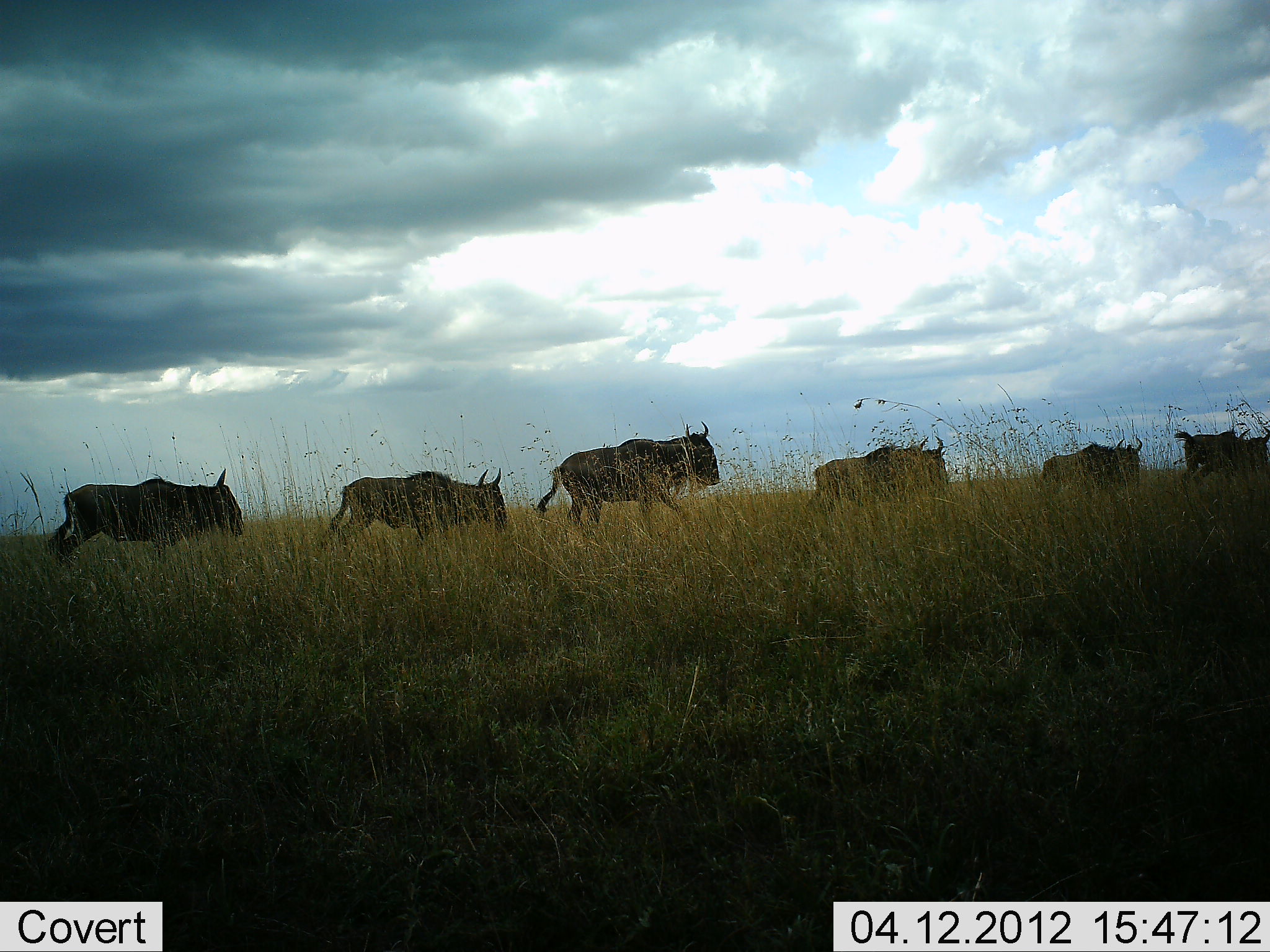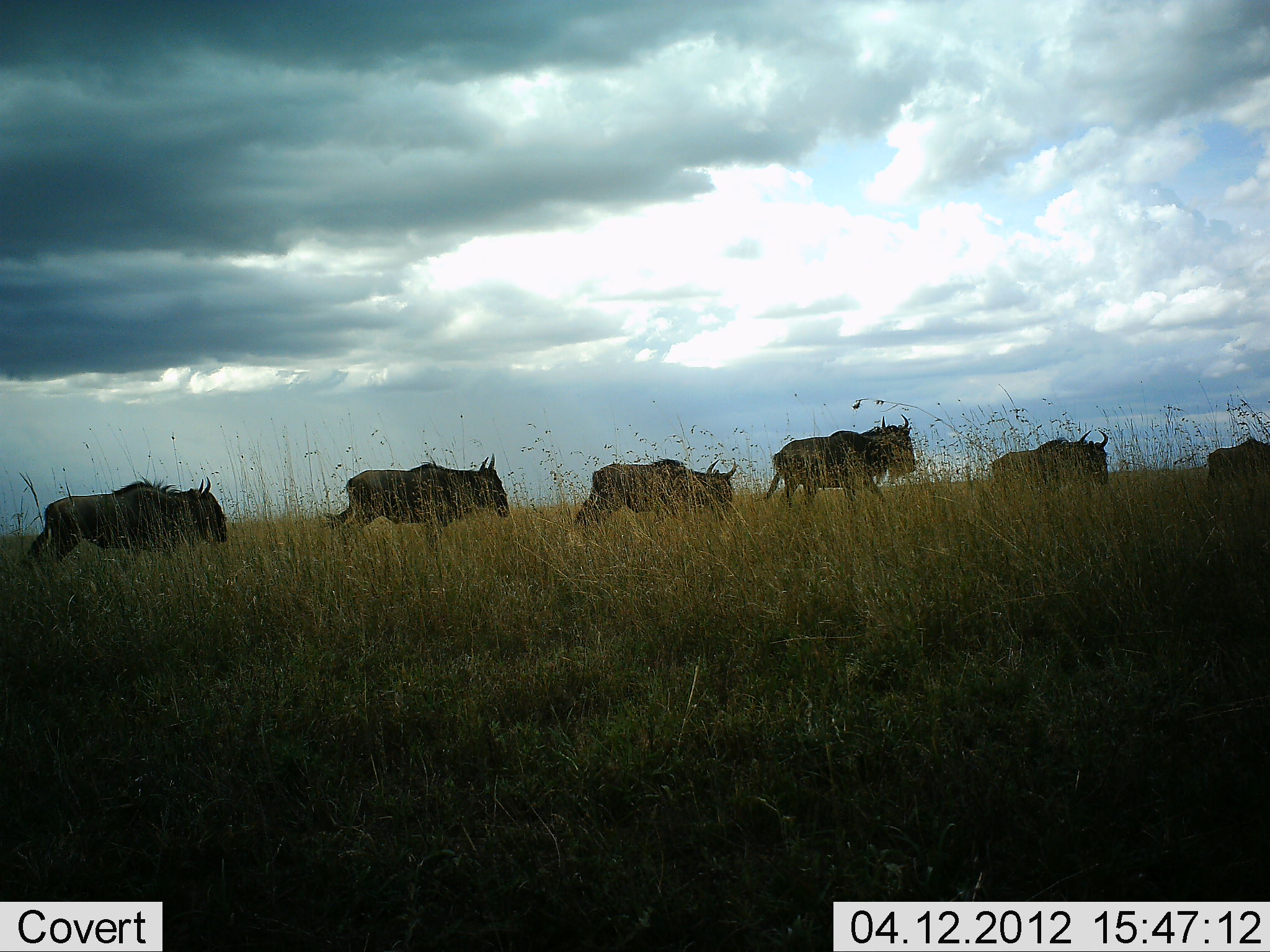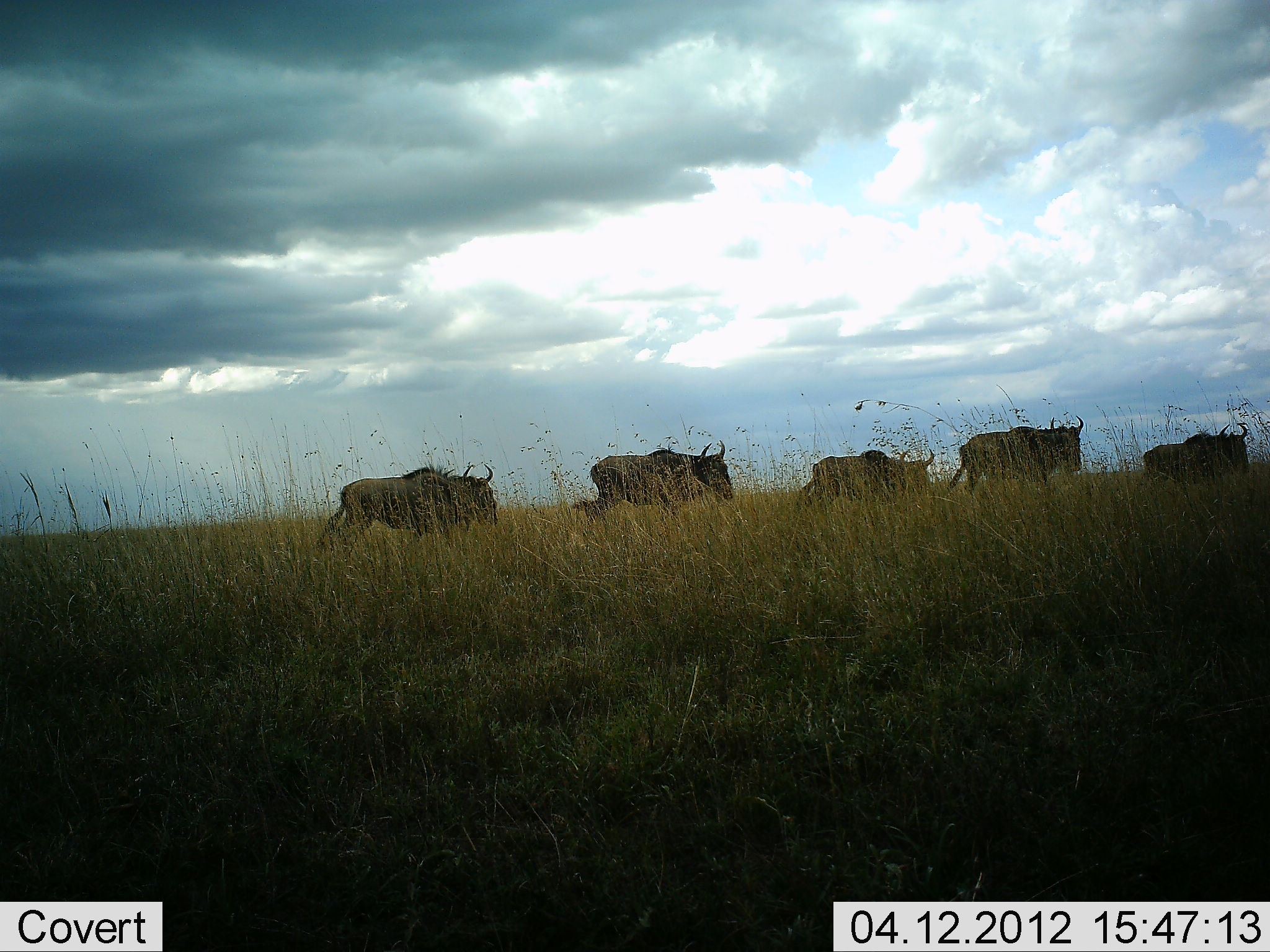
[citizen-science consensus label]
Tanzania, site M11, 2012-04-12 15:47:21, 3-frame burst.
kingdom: Animalia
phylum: Chordata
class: Mammalia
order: Artiodactyla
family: Bovidae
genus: Connochaetes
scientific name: Connochaetes taurinus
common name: blue wildebeest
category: wildebeest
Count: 6.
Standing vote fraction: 6%.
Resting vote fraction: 0%.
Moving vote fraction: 100%.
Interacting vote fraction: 0%.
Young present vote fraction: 6%.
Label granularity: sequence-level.